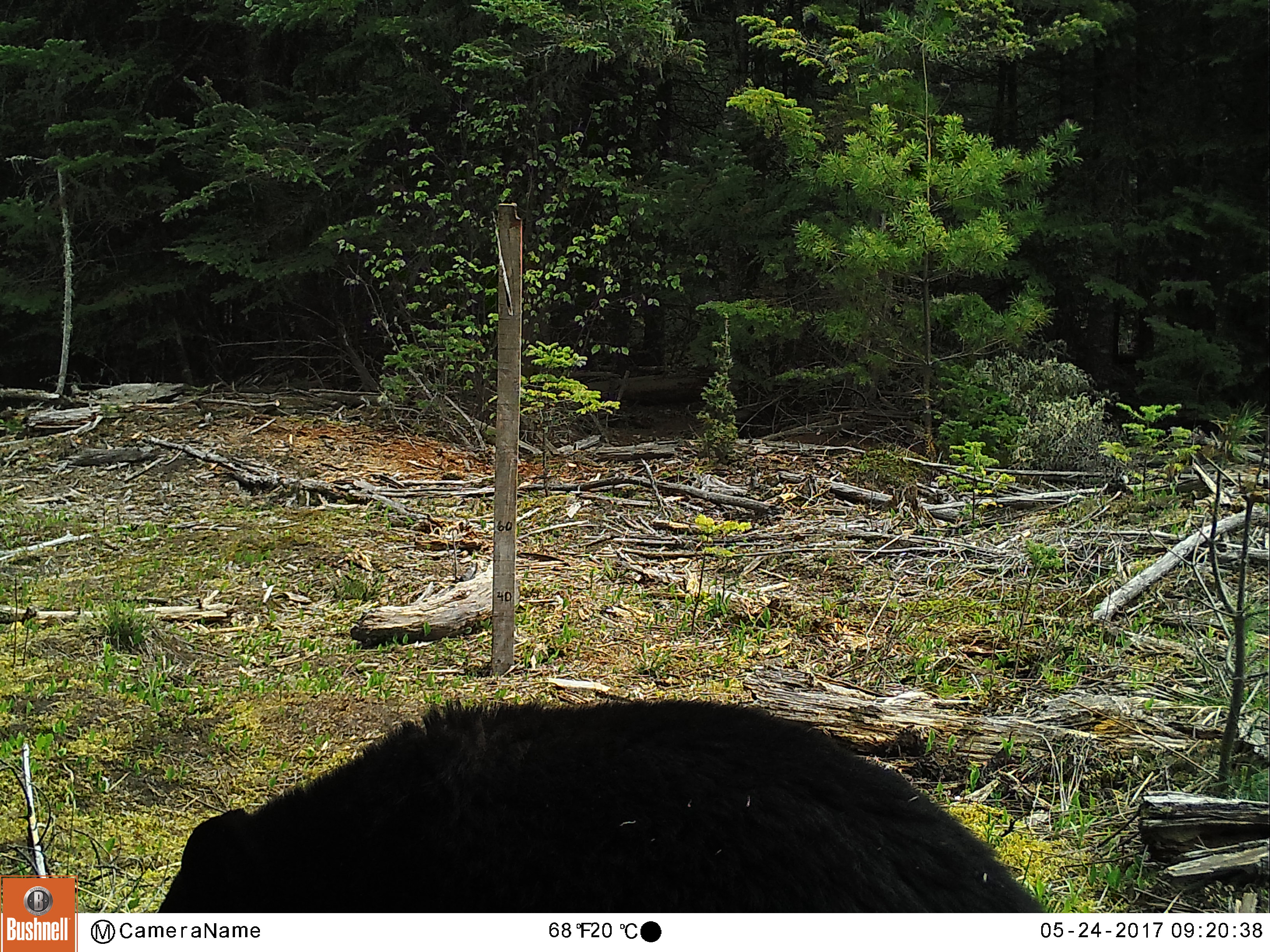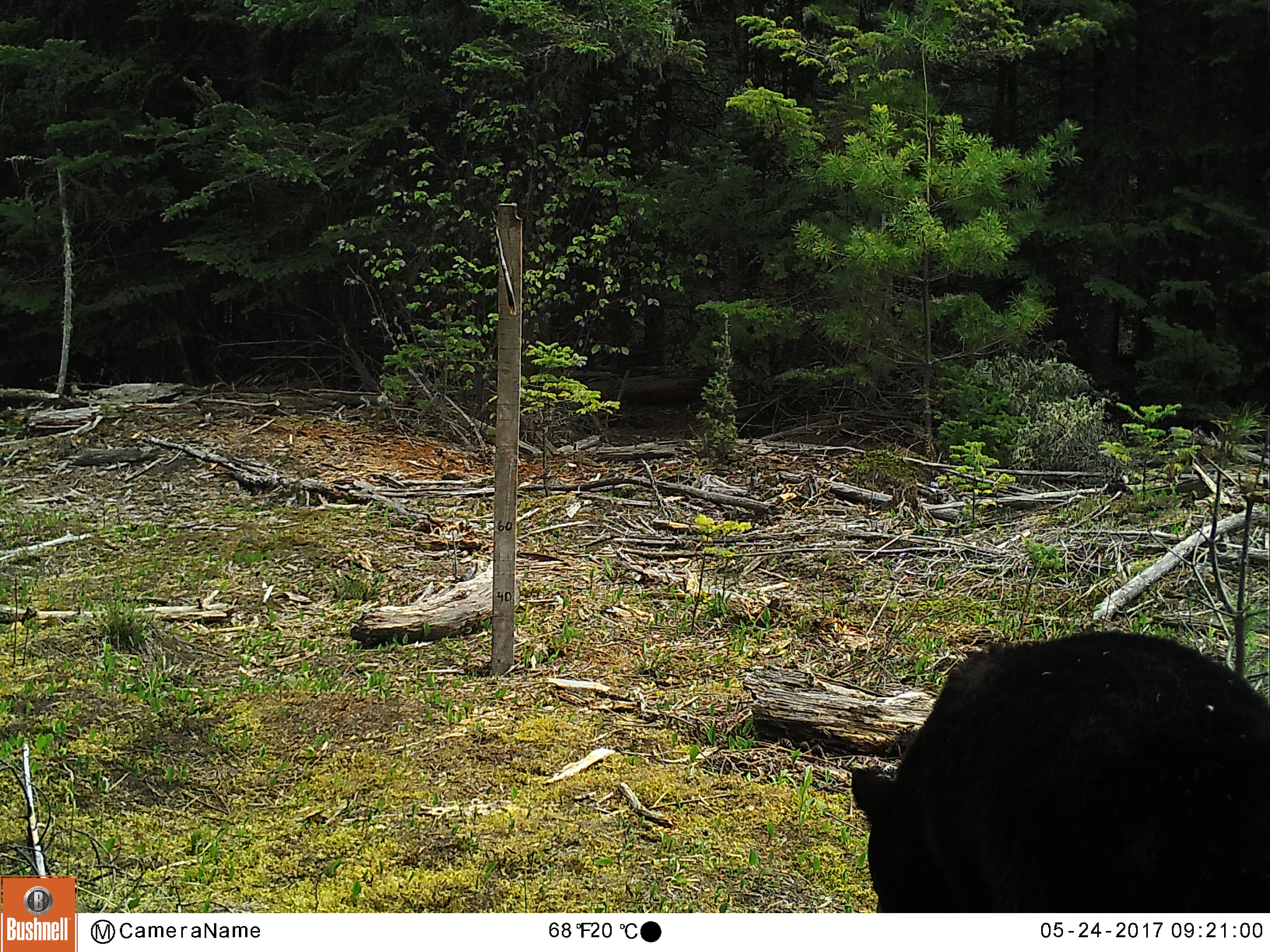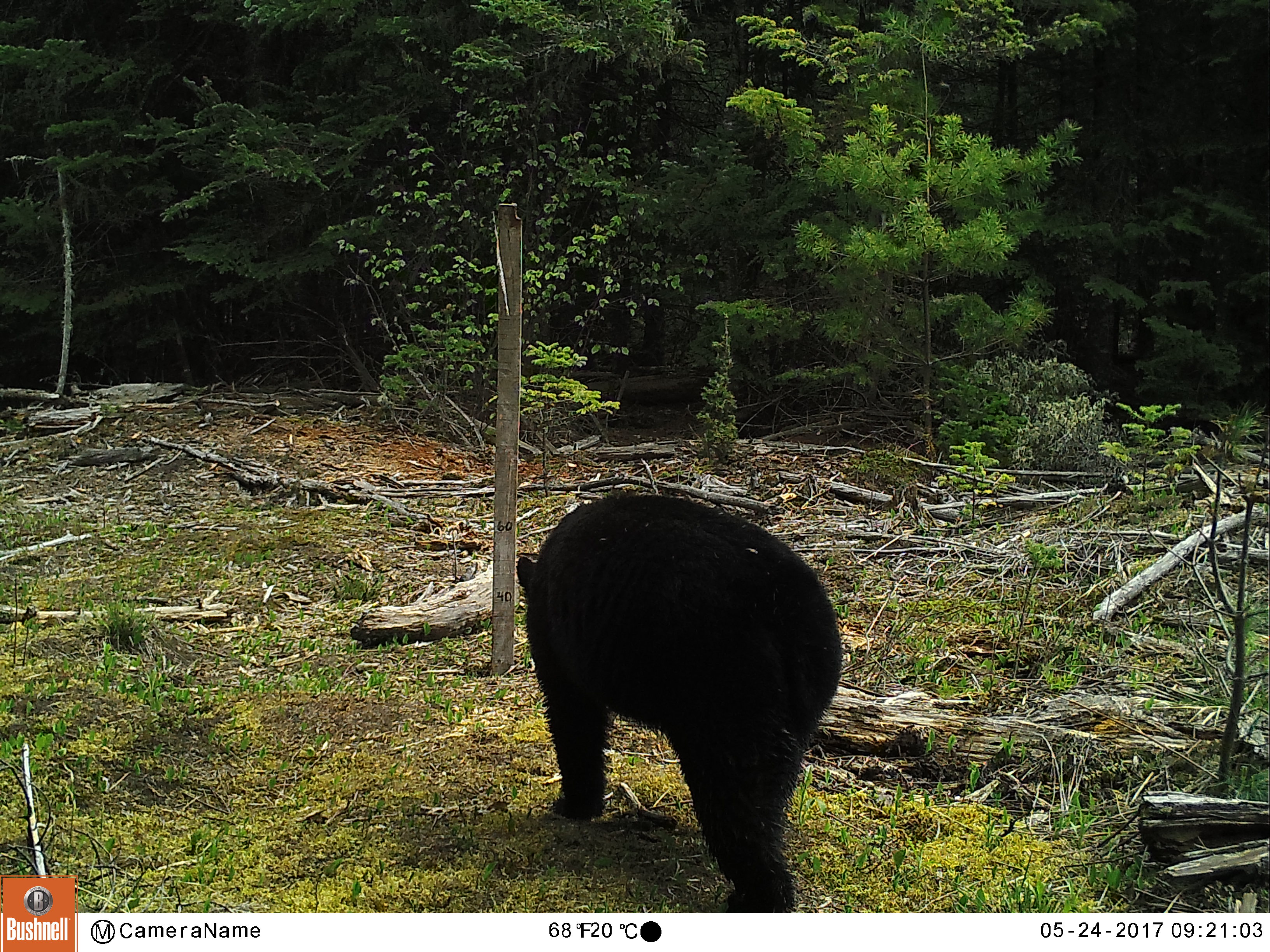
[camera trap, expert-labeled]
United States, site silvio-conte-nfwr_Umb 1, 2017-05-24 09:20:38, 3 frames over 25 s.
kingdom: Animalia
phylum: Chordata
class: Mammalia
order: Carnivora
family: Ursidae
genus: Ursus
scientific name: Ursus americanus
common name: black bear